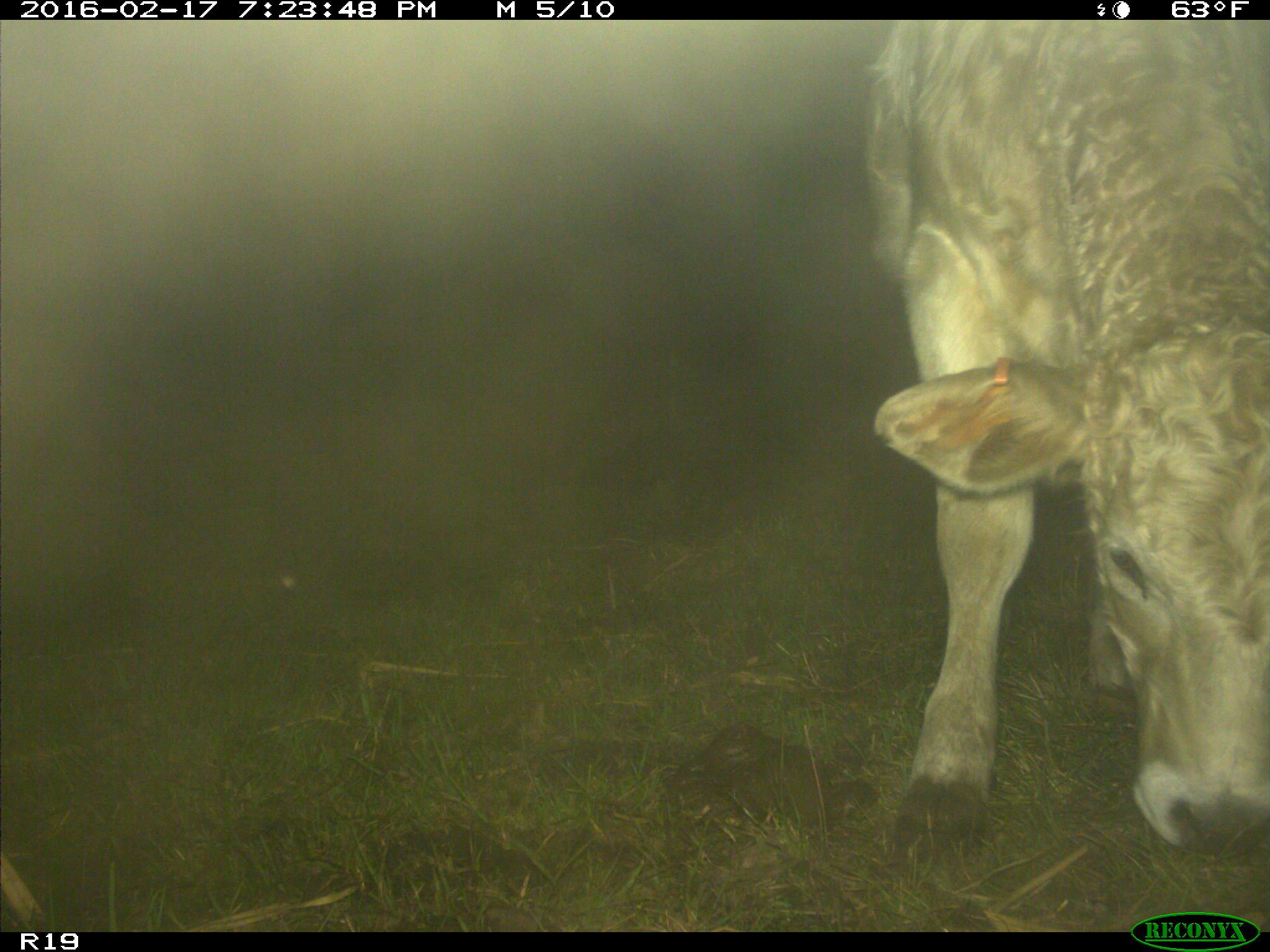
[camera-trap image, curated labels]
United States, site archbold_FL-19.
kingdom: Animalia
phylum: Chordata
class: Mammalia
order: Artiodactyla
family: Bovidae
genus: Bos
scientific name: Bos taurus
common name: domestic cow